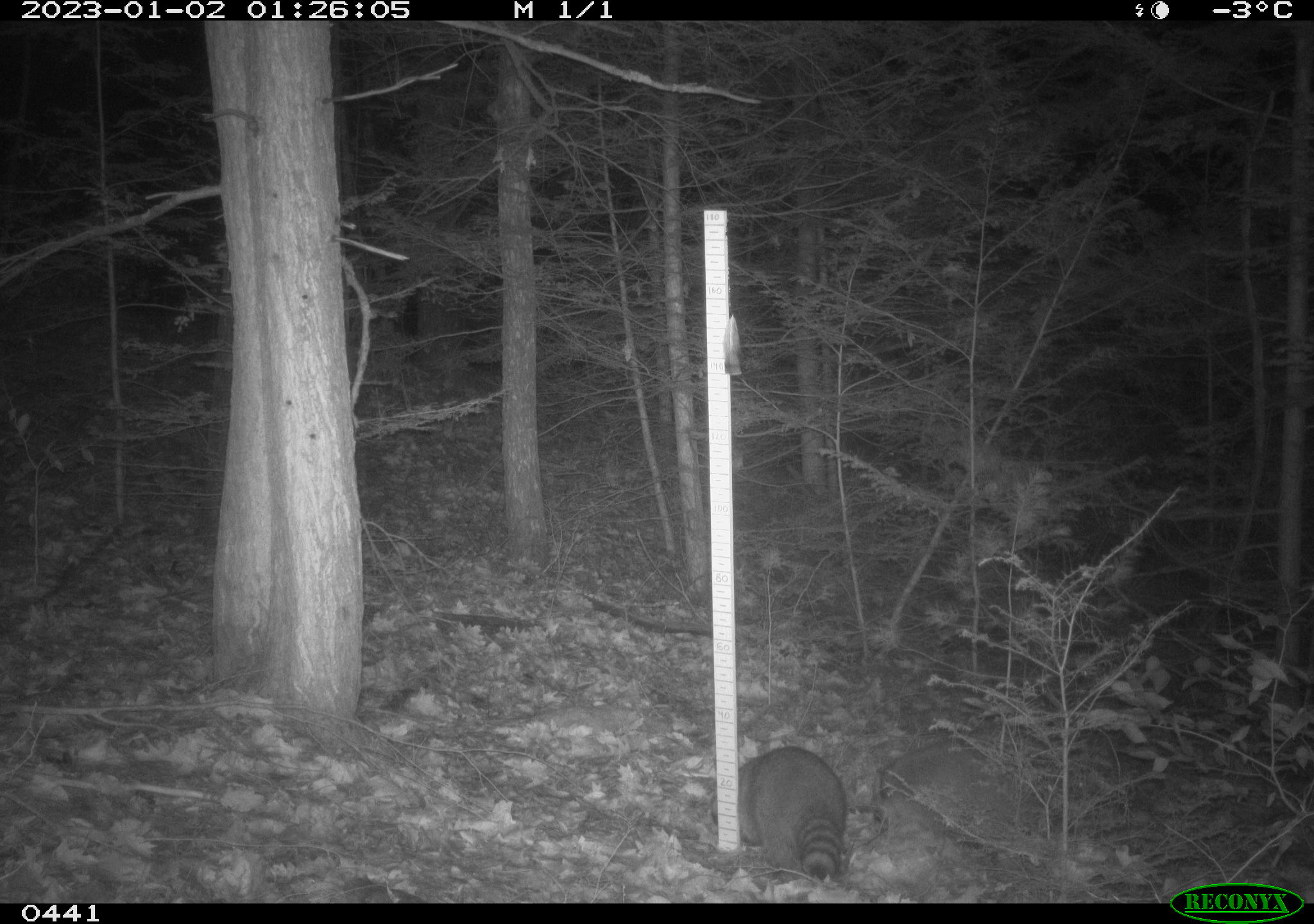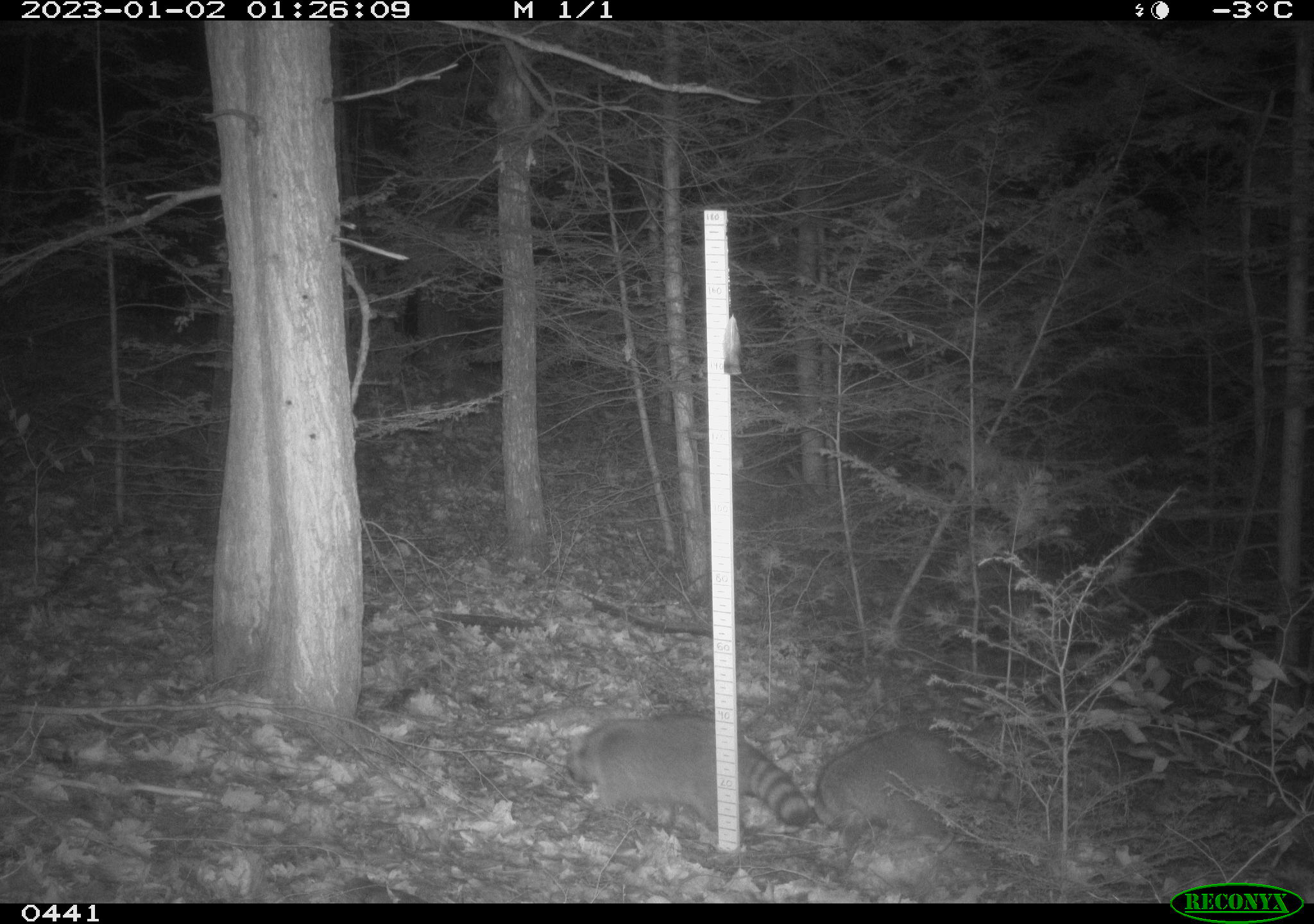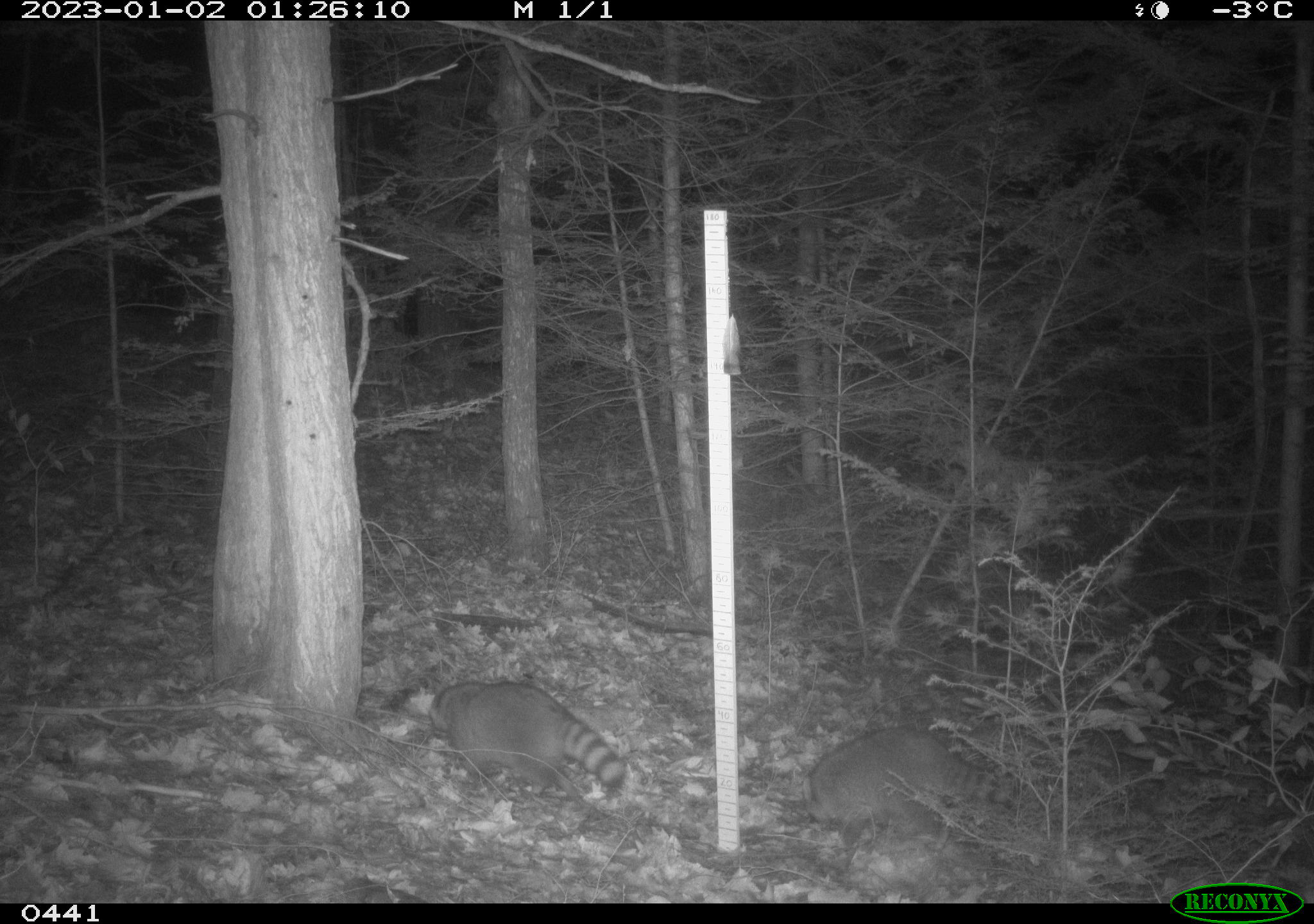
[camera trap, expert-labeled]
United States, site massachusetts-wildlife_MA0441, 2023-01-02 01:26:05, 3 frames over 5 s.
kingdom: Animalia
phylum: Chordata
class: Mammalia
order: Carnivora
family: Procyonidae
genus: Procyon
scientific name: Procyon lotor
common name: raccoon